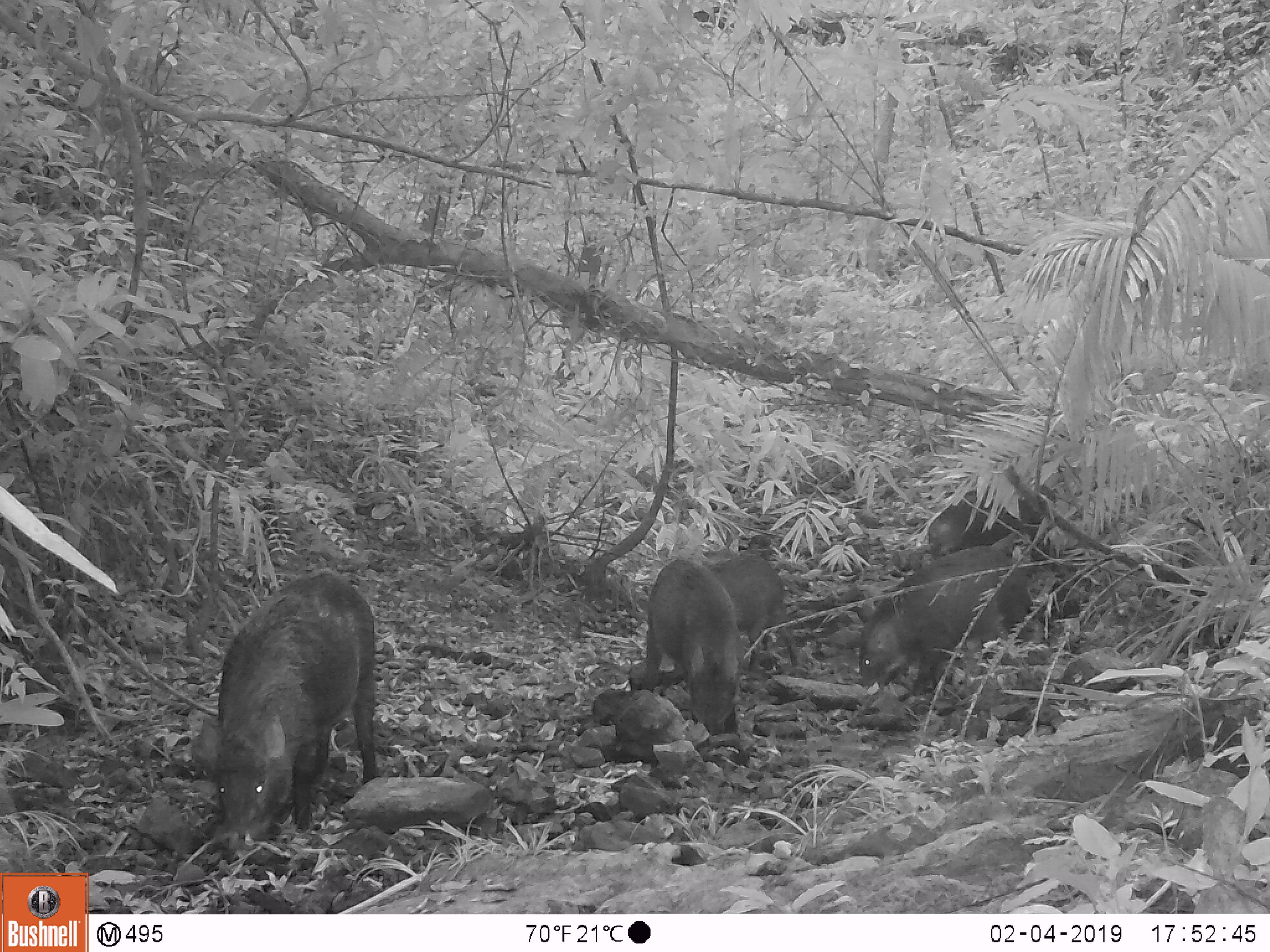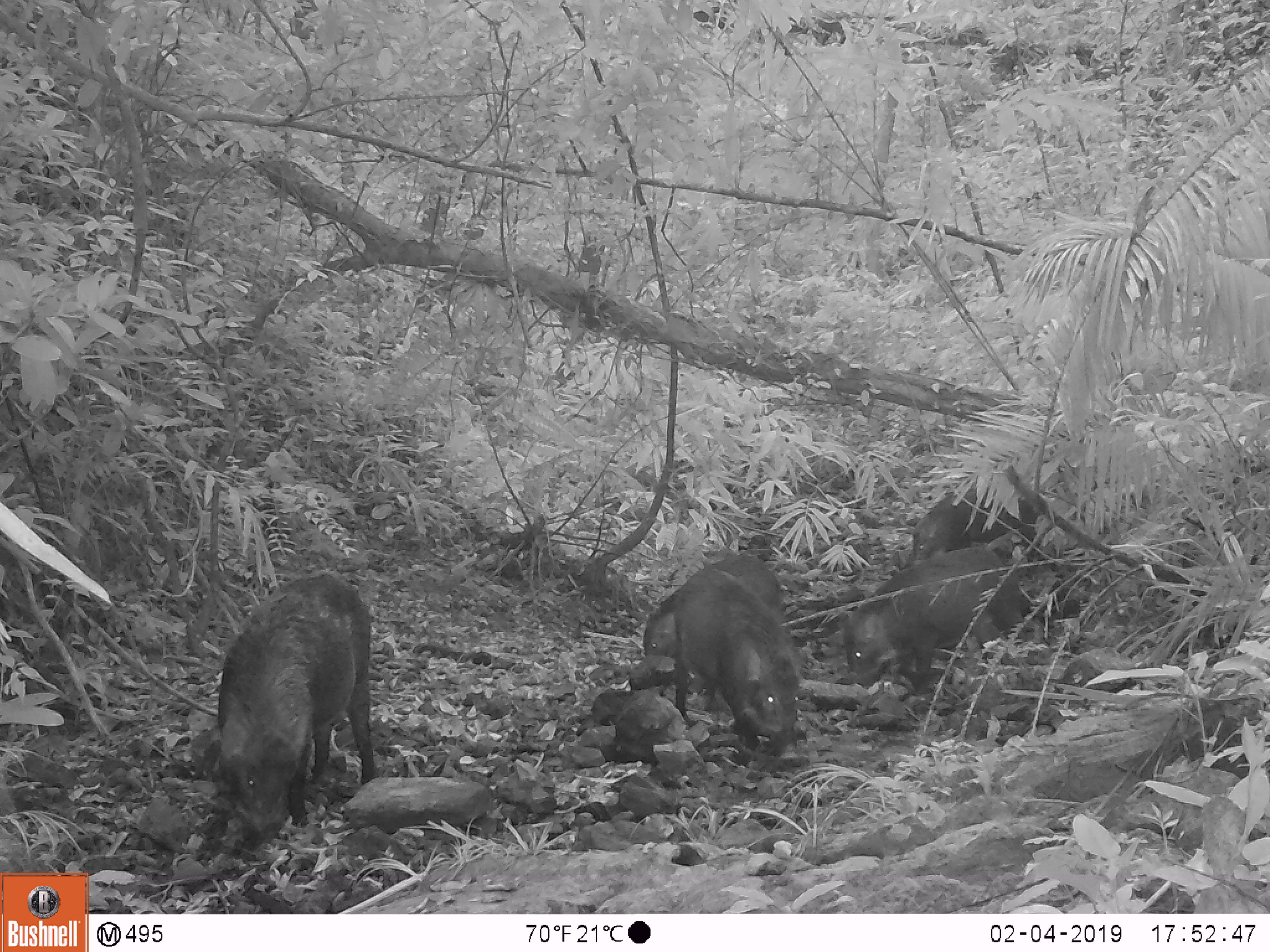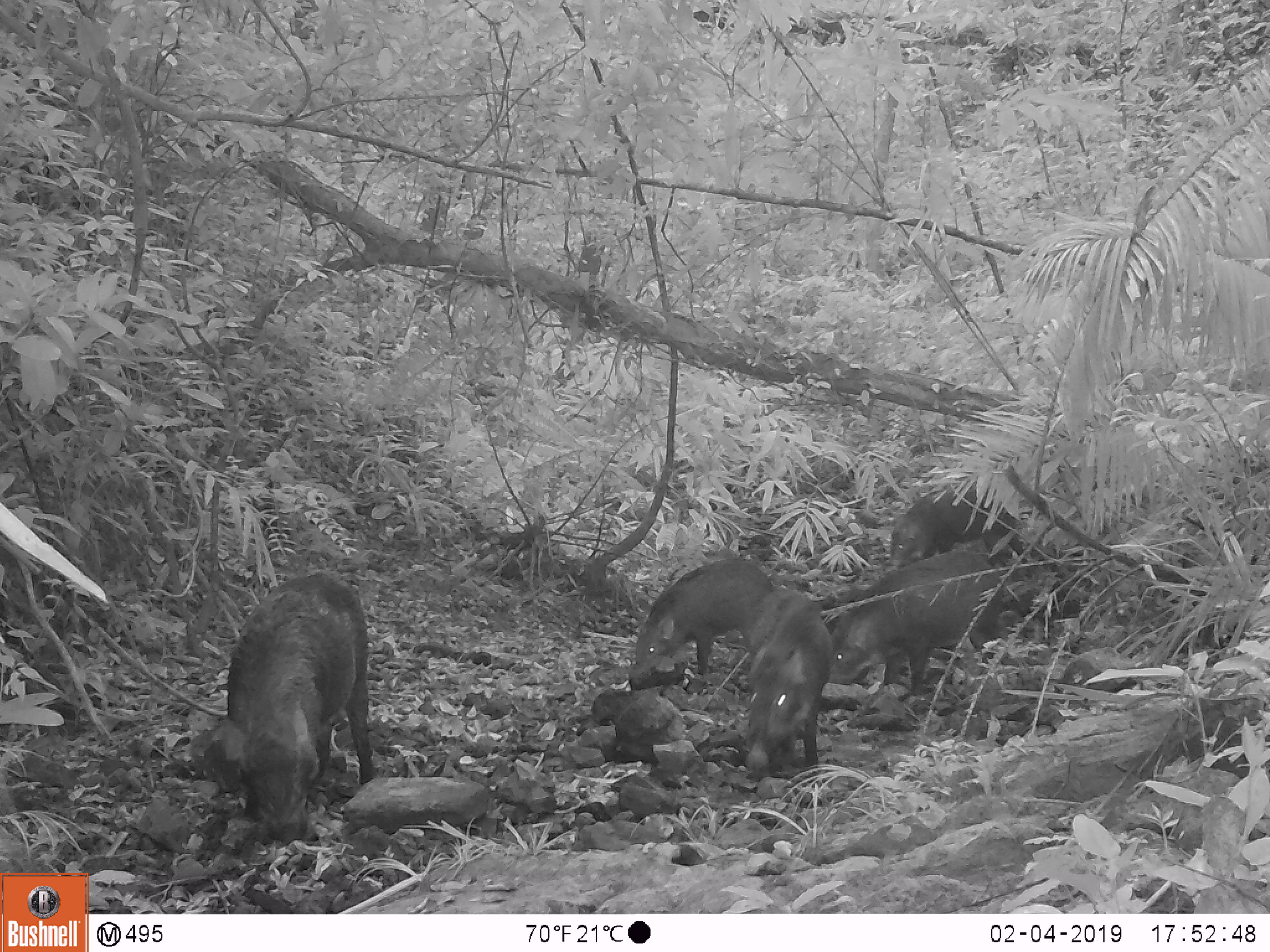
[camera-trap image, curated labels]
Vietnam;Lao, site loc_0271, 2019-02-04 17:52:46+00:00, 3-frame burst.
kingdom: Animalia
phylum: Chordata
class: Mammalia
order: Artiodactyla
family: Suidae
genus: Sus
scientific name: Sus scrofa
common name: eurasian wild pig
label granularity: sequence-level